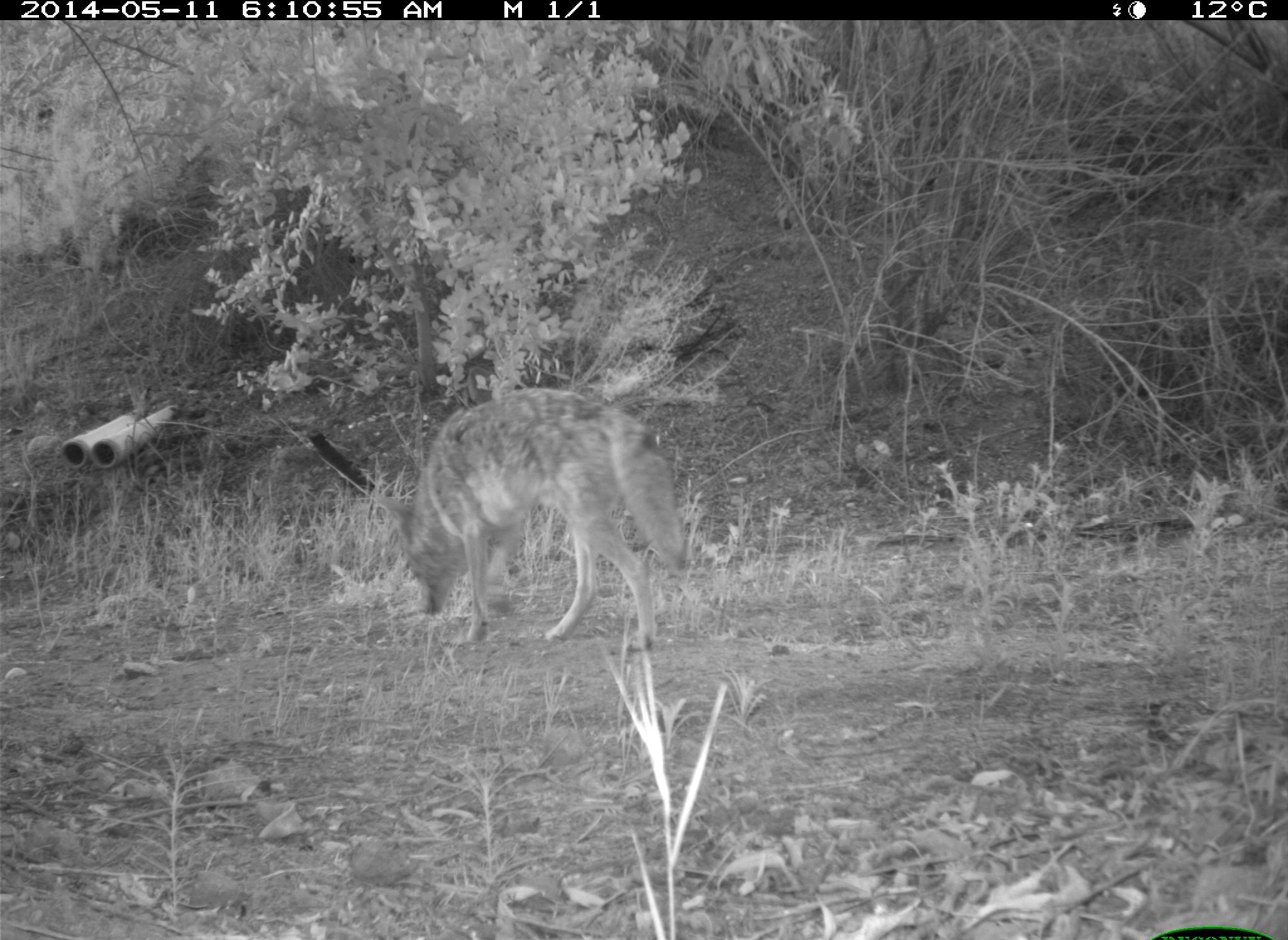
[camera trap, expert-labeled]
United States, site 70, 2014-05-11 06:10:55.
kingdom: Animalia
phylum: Chordata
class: Mammalia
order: Carnivora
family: Canidae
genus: Canis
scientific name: Canis latrans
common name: coyote